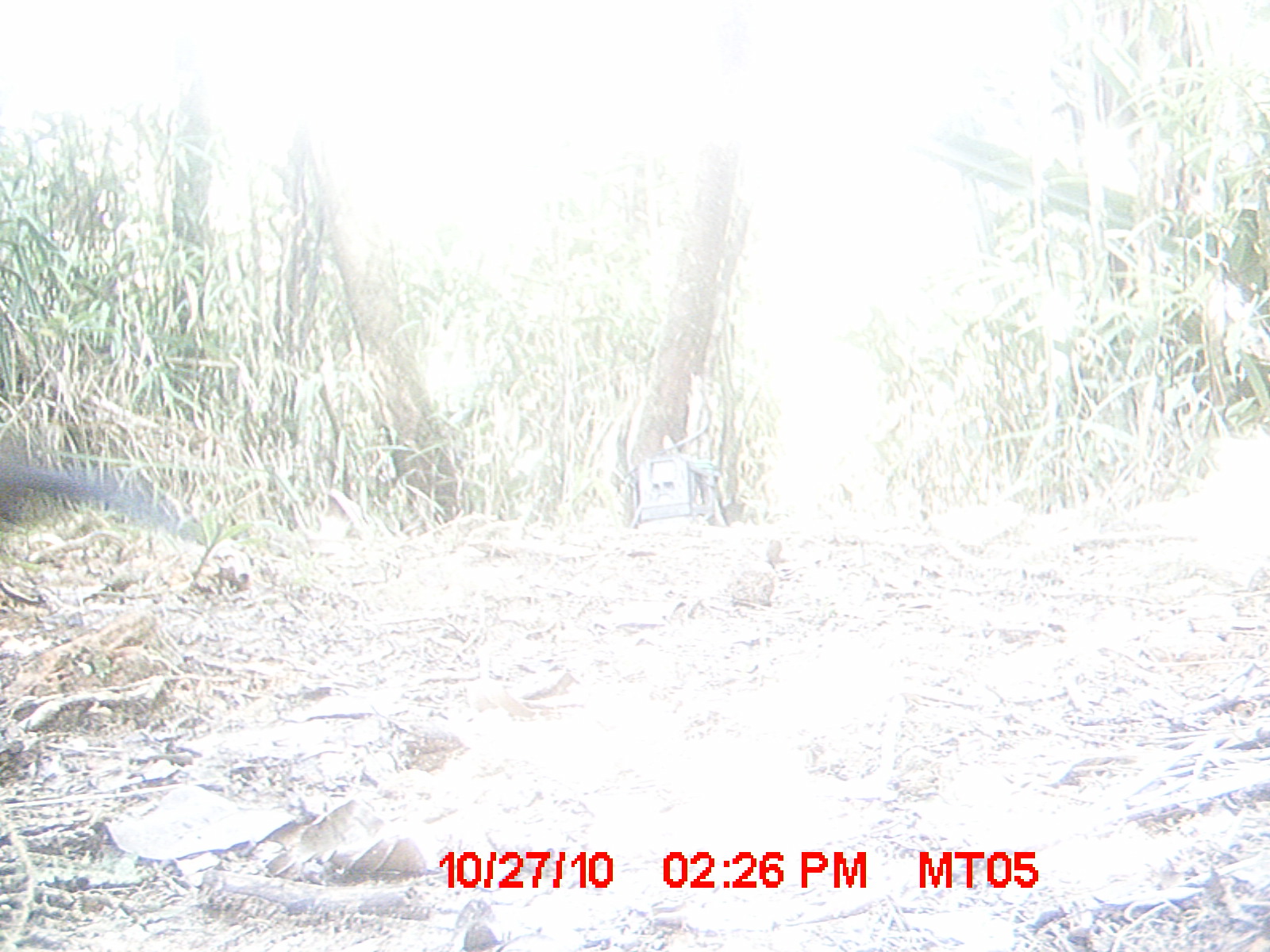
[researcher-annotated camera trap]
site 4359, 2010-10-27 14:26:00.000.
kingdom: Animalia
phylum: Chordata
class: Aves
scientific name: Aves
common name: bird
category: unknown bird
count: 1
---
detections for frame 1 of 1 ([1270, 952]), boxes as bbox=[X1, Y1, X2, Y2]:
unknown bird: bbox=[0, 442, 187, 535]